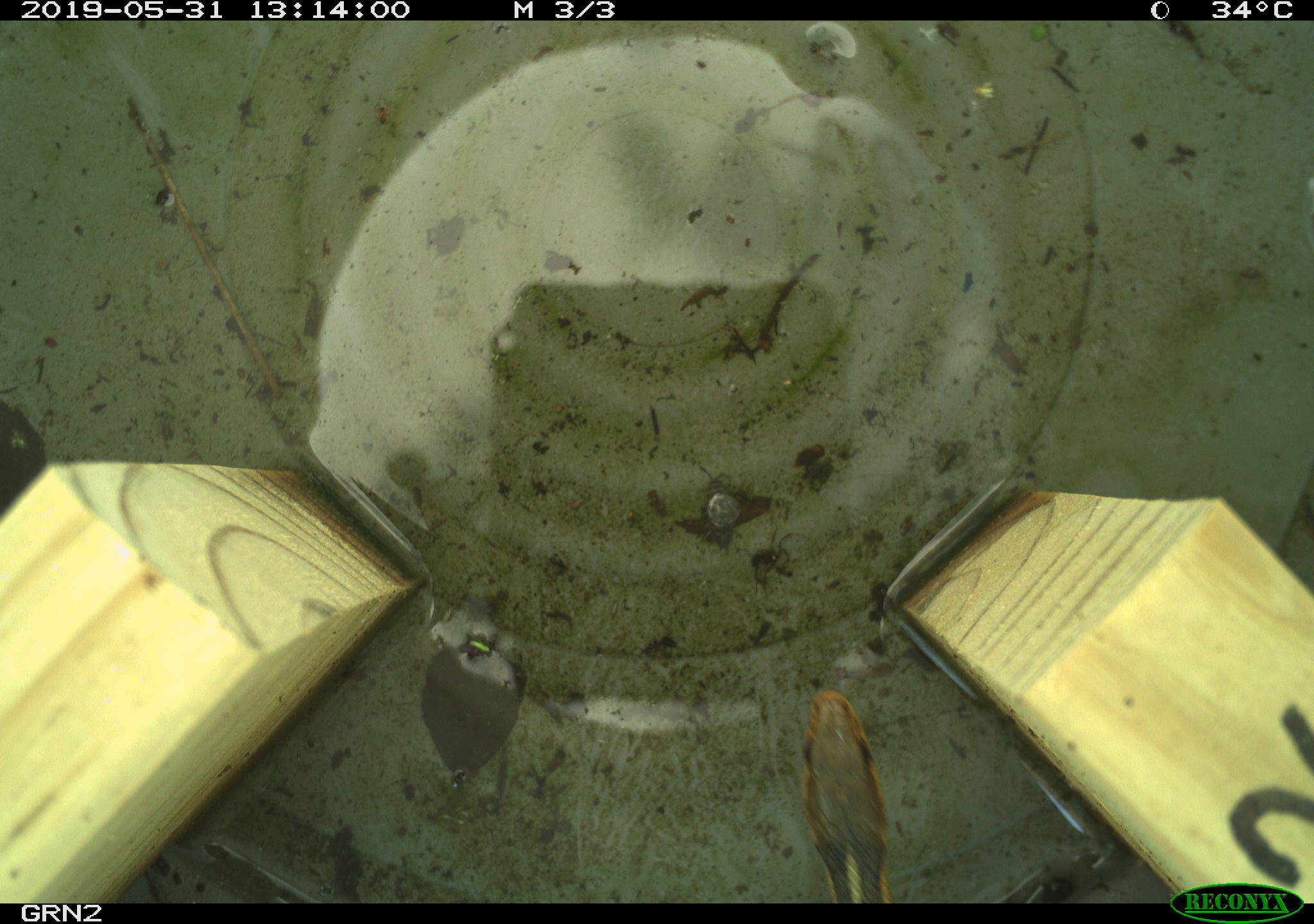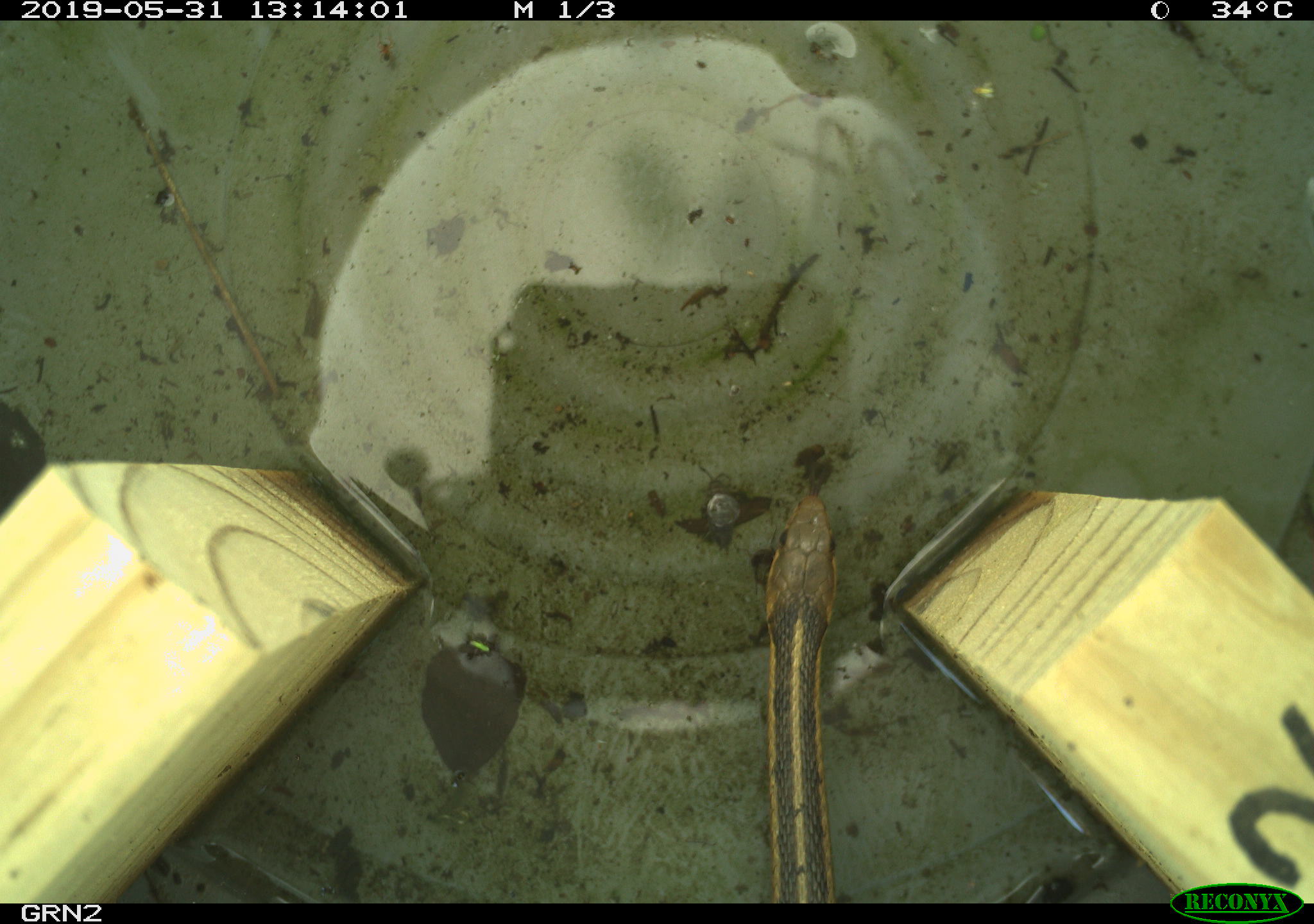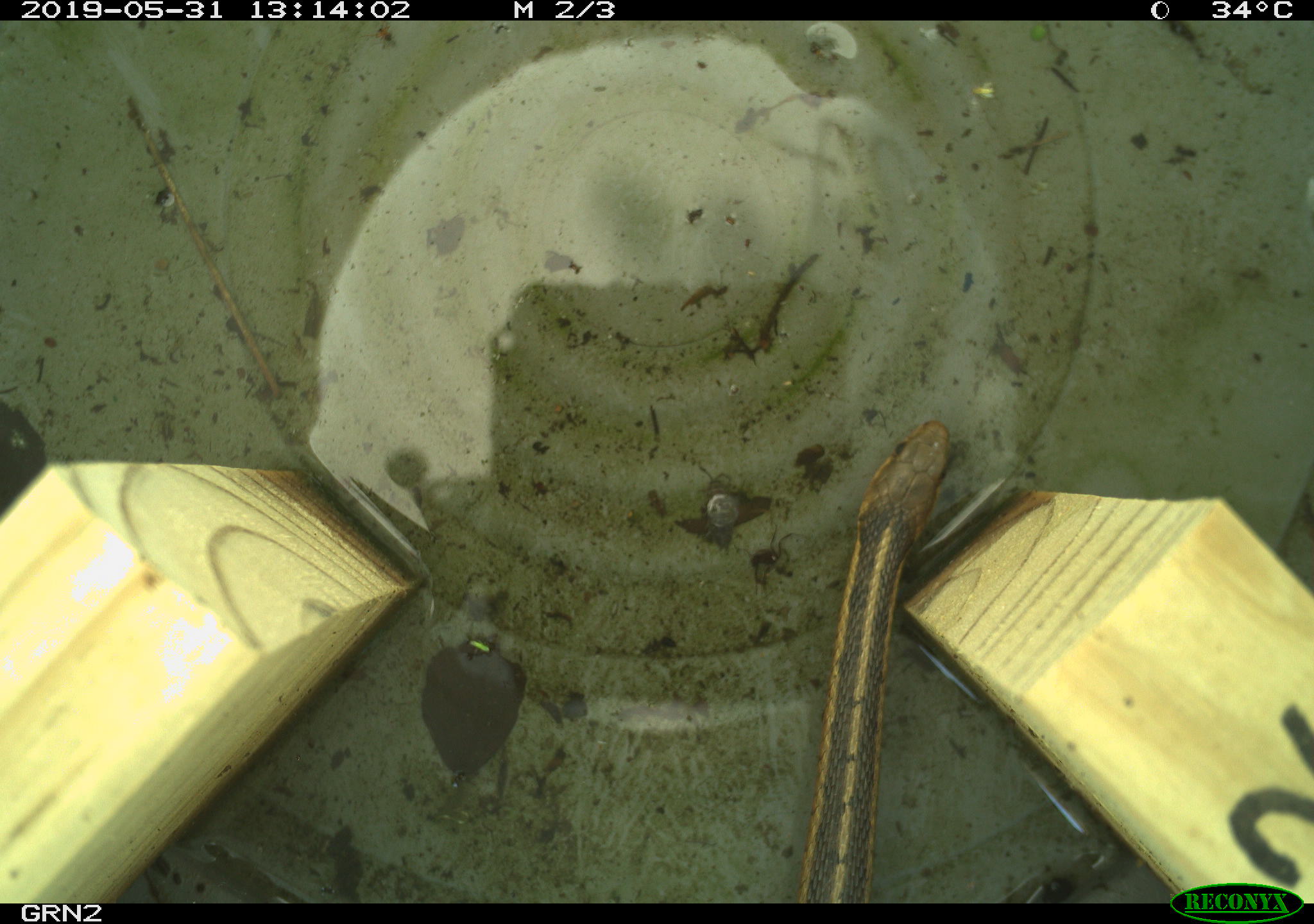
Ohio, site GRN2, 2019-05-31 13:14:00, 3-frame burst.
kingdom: Animalia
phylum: Chordata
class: Reptilia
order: Squamata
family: Colubridae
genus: Thamnophis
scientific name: Thamnophis sirtalis sirtalis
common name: eastern gartersnake